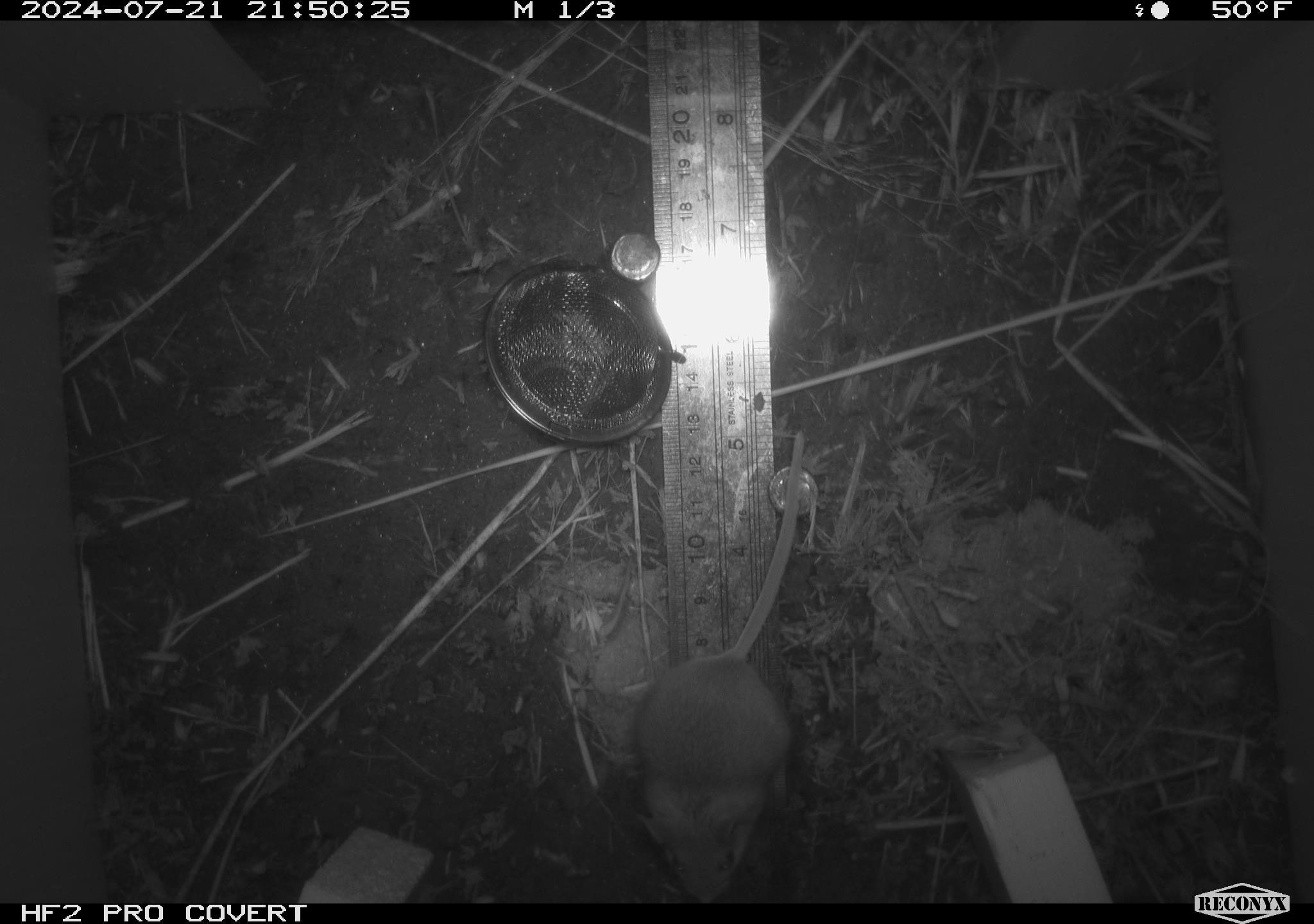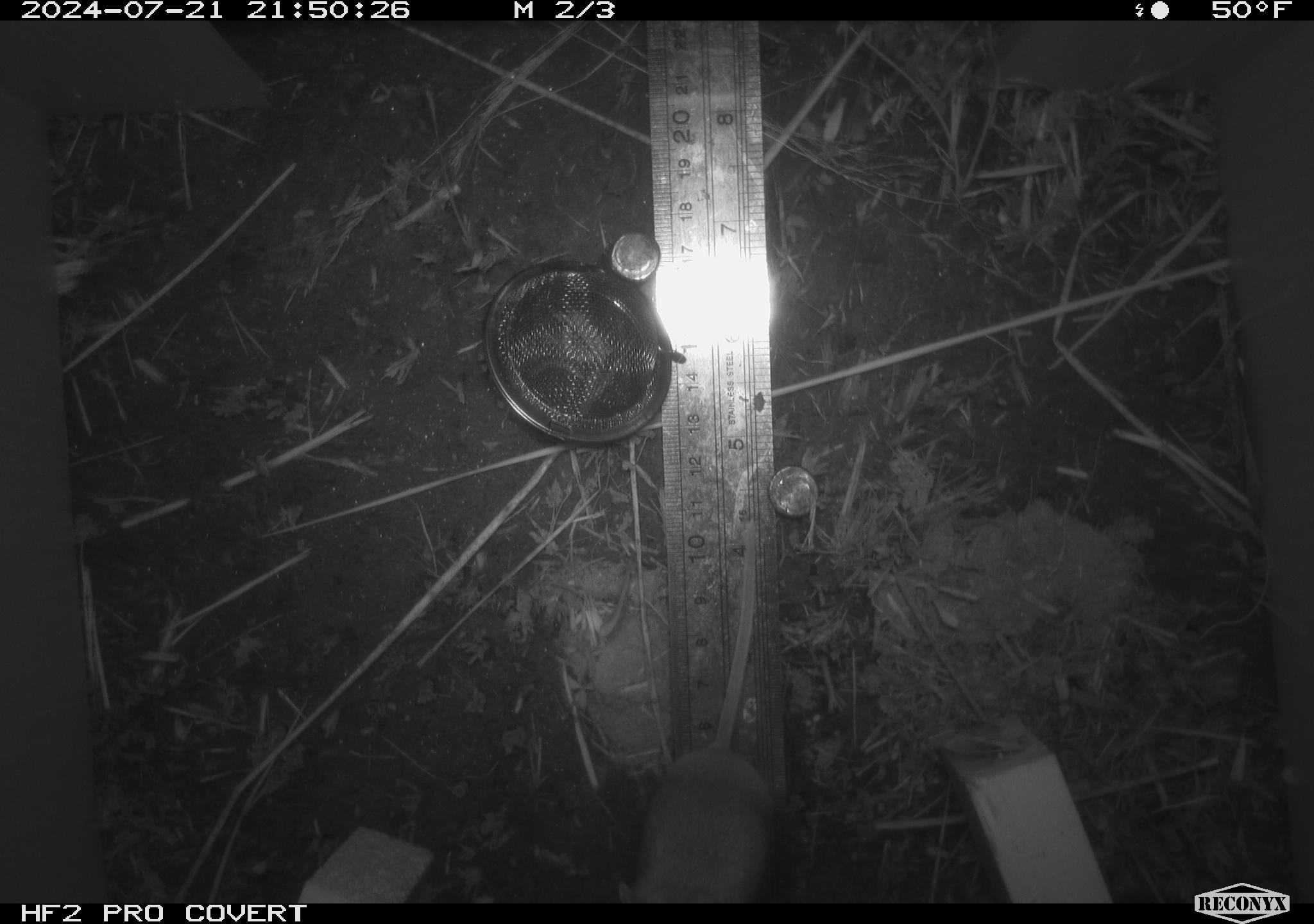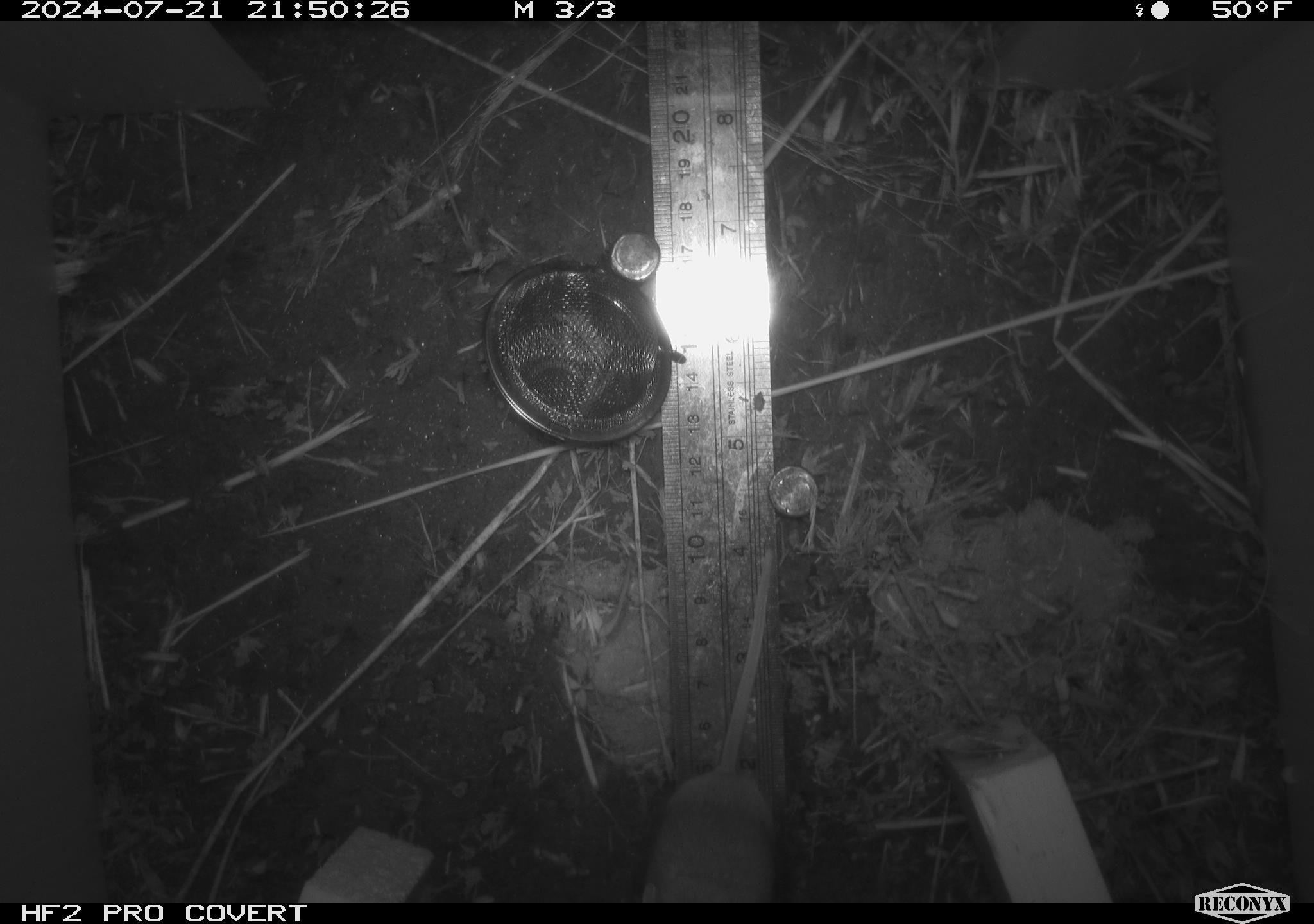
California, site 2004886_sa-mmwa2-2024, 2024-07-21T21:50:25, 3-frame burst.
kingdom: Animalia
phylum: Chordata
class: Mammalia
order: Rodentia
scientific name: Rodentia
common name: mouse species